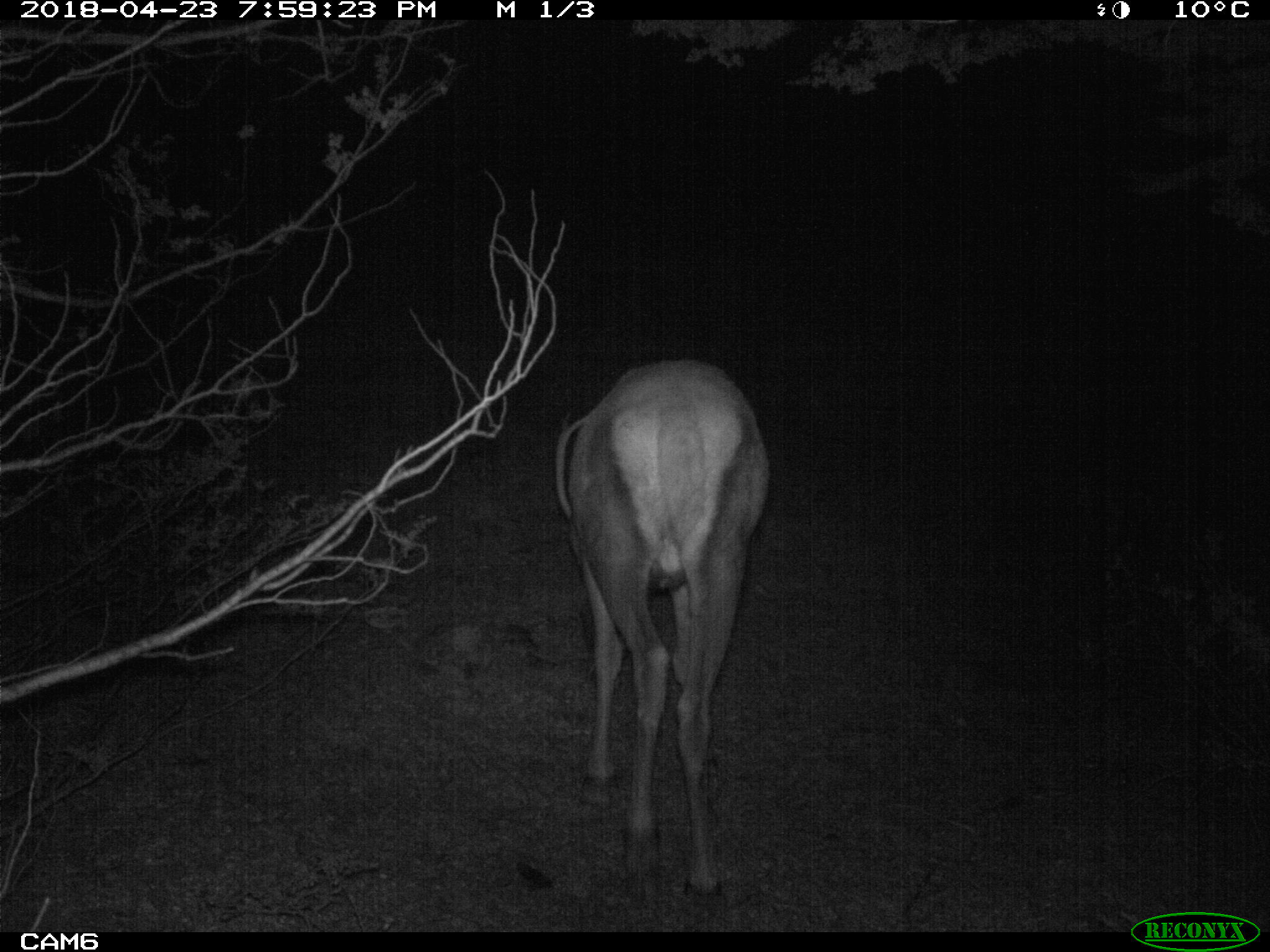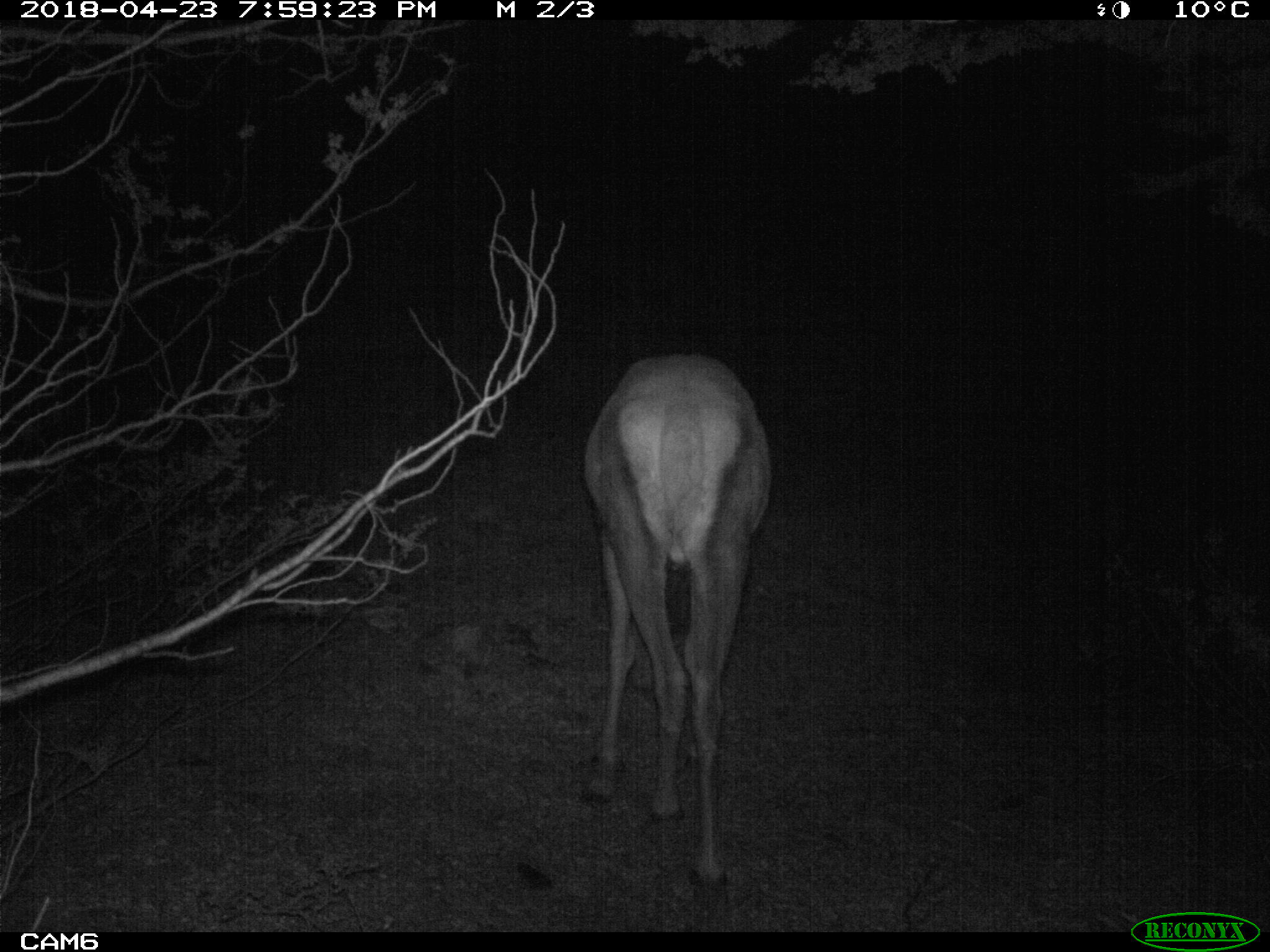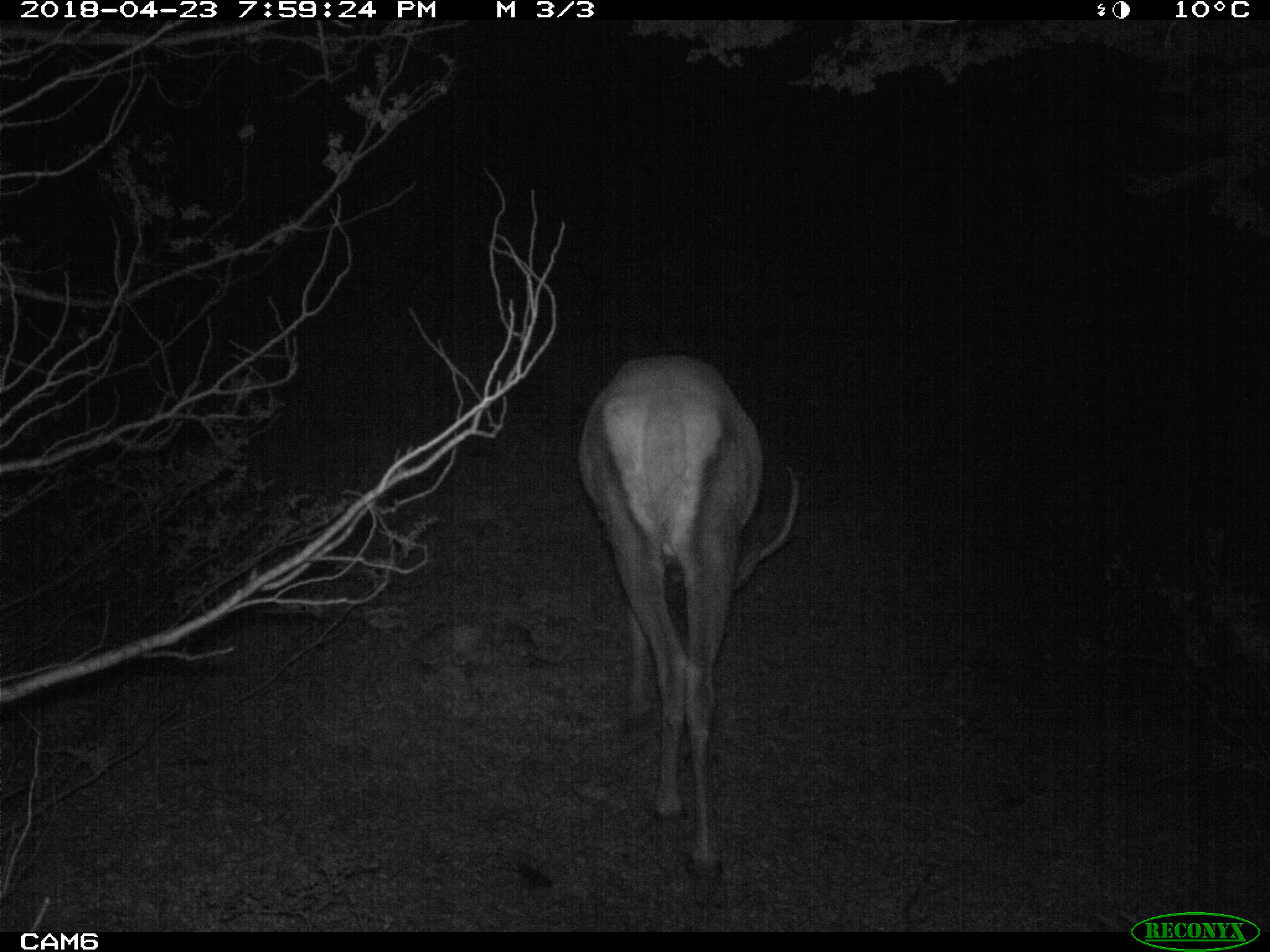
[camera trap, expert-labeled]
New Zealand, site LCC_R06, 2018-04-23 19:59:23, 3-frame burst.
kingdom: Animalia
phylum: Chordata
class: Mammalia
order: Artiodactyla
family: Cervidae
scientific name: Cervidae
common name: deer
Deer (Cervidae).